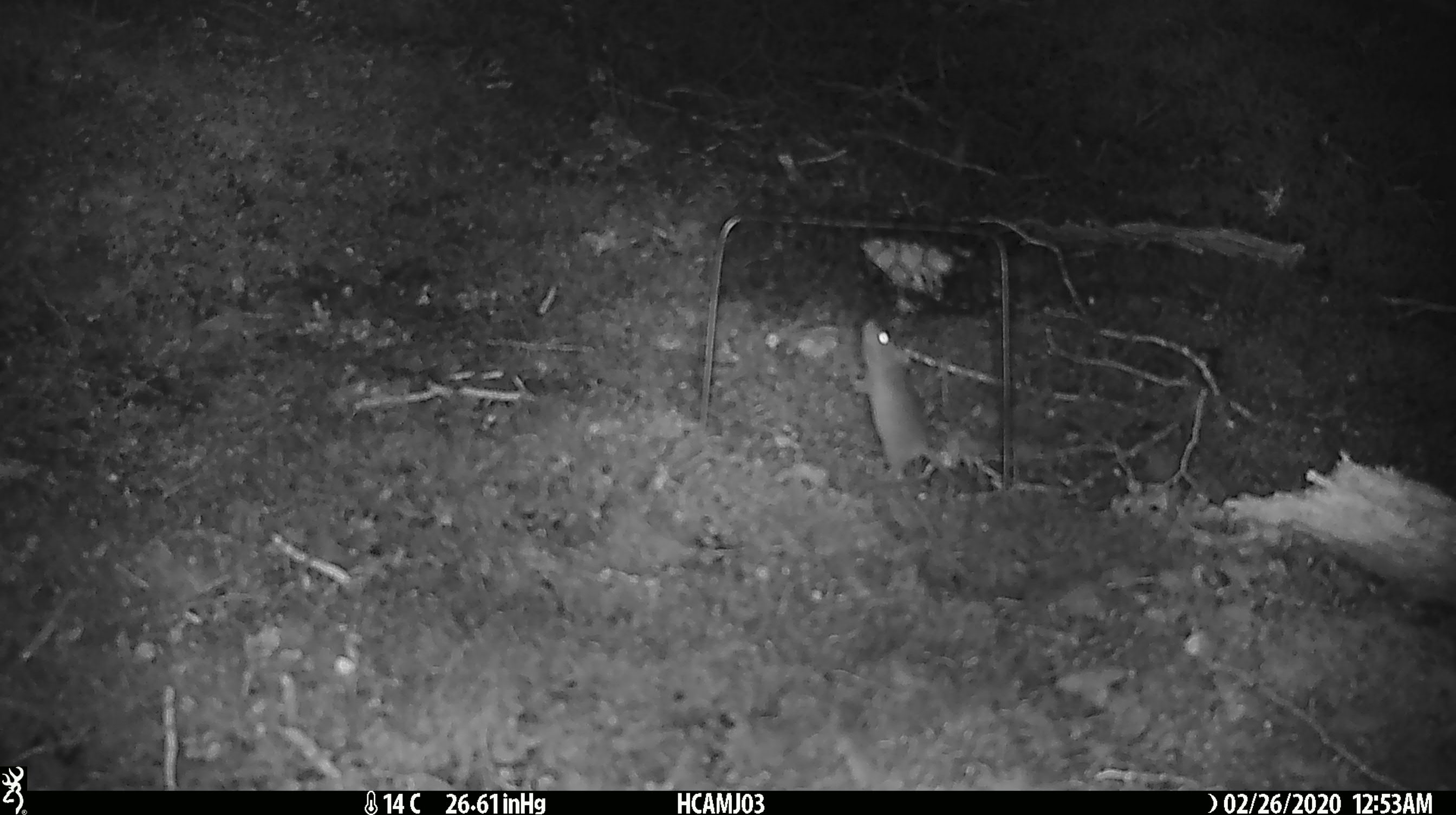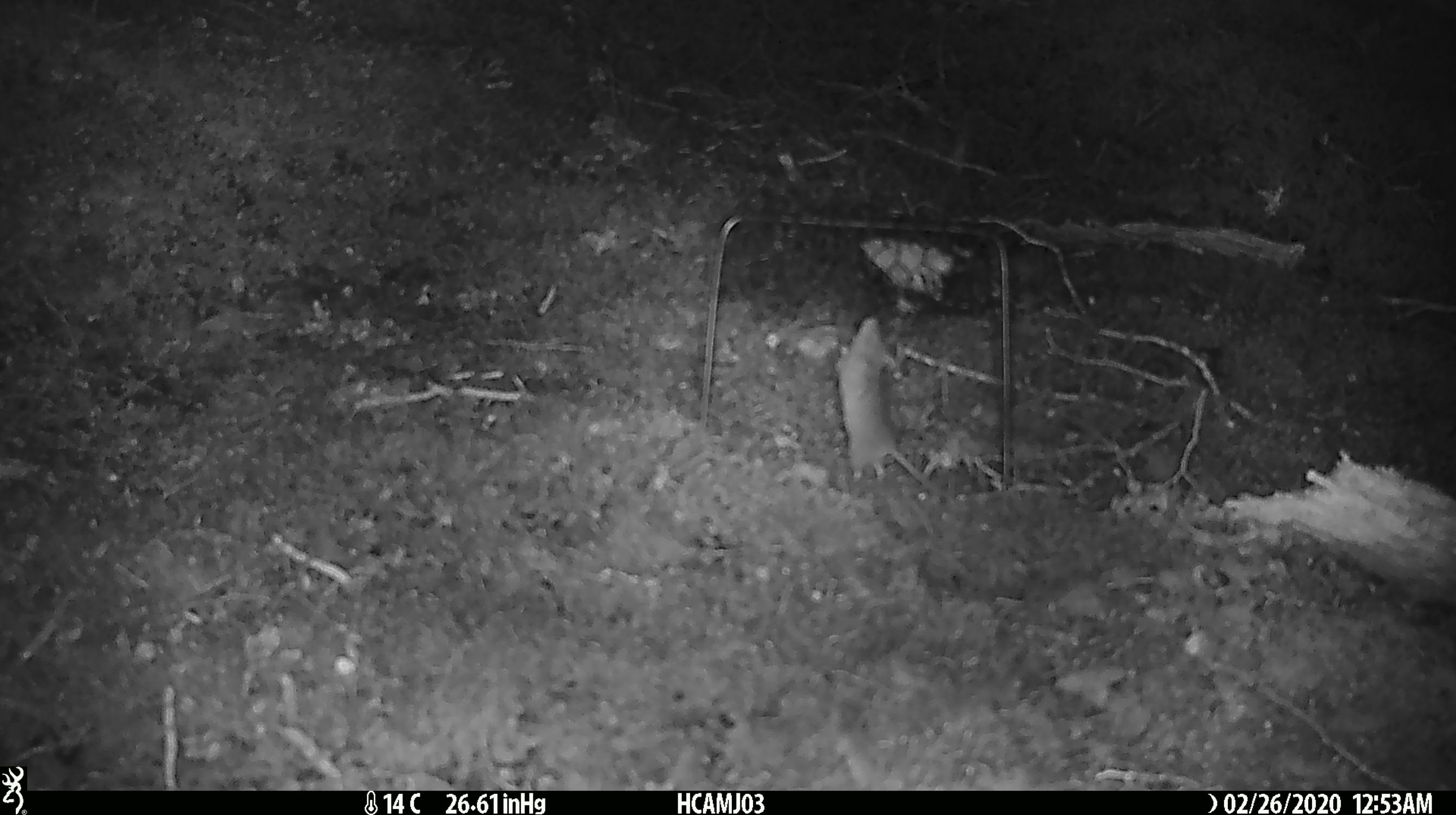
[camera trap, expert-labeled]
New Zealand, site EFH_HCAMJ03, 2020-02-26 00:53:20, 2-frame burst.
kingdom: Animalia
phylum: Chordata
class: Mammalia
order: Rodentia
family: Muridae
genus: Mus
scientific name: Mus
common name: mouse